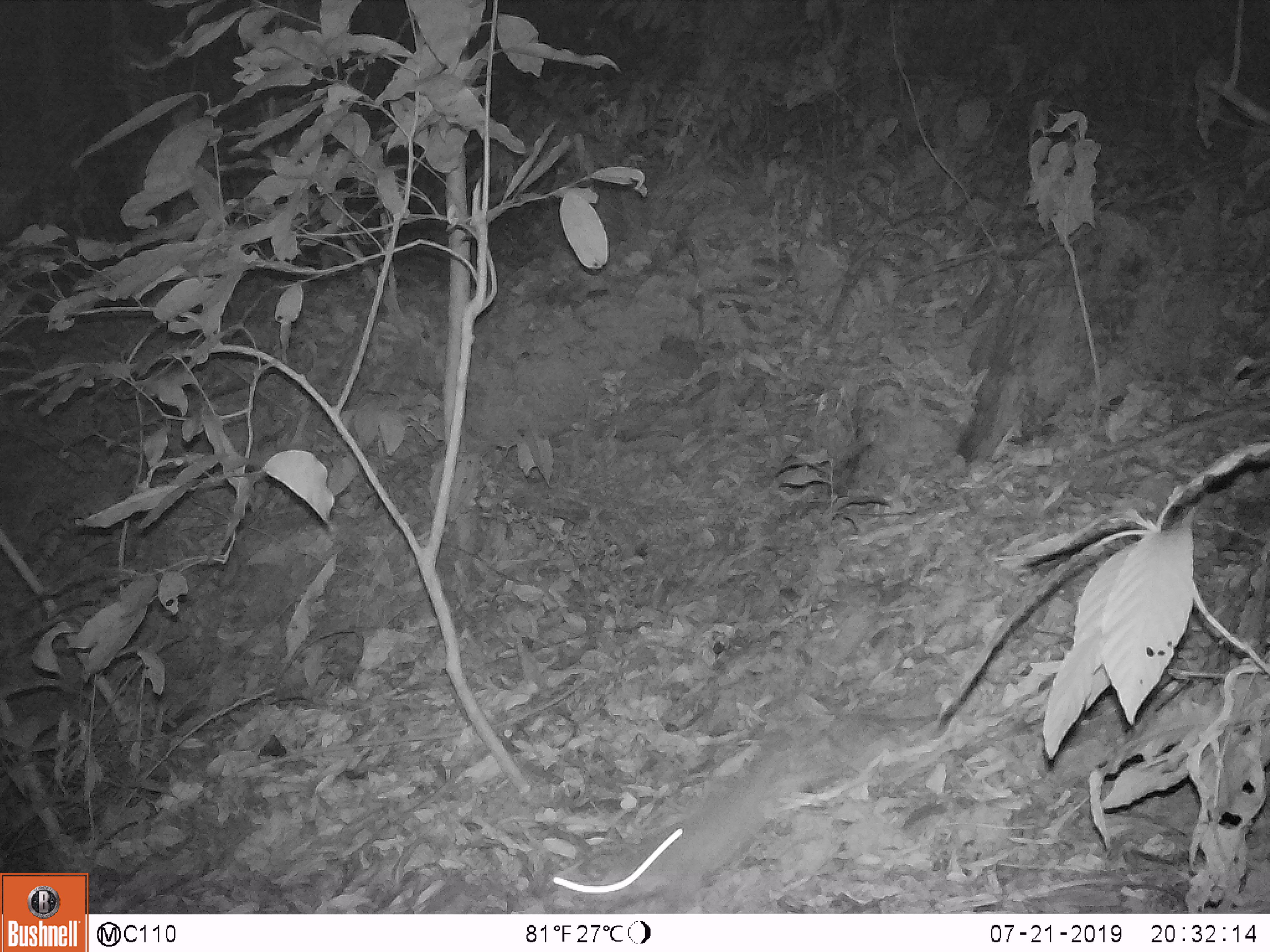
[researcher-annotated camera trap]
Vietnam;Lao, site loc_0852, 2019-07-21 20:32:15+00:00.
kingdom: Animalia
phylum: Chordata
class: Mammalia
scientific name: Mammalia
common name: mammal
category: unidentified small mammal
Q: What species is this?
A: Unidentified small mammal (mammal) (Mammalia).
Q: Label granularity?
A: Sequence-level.